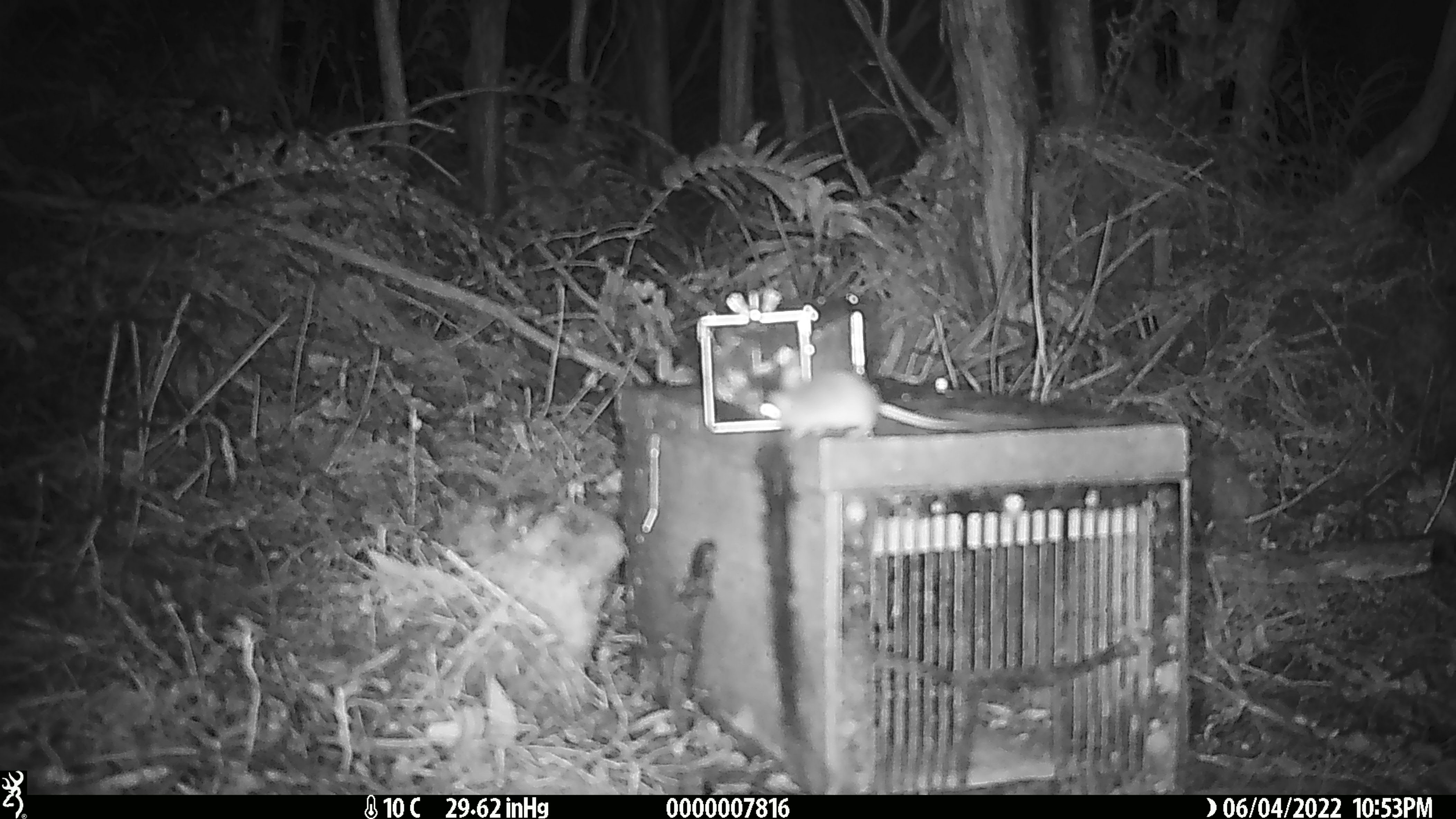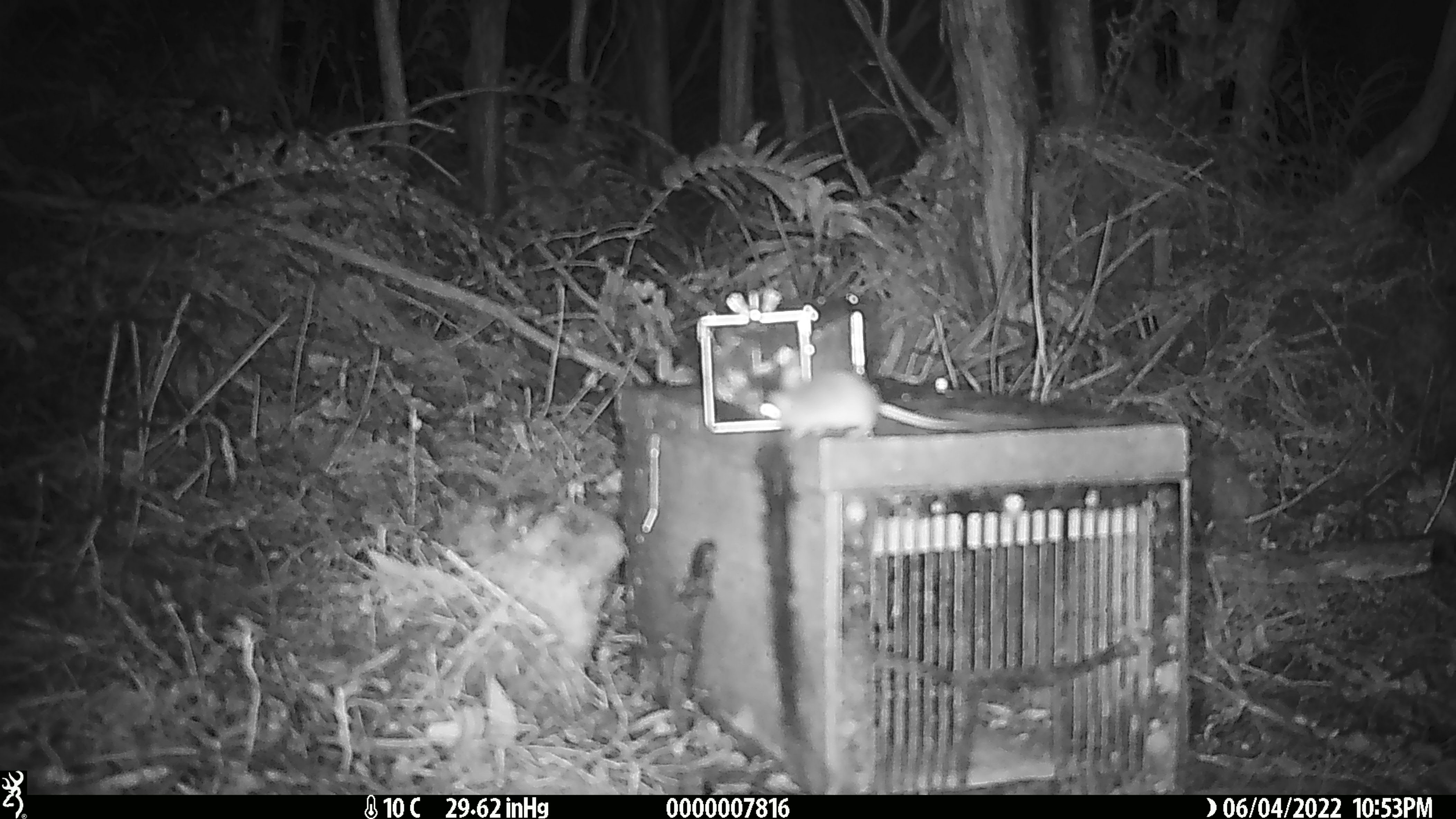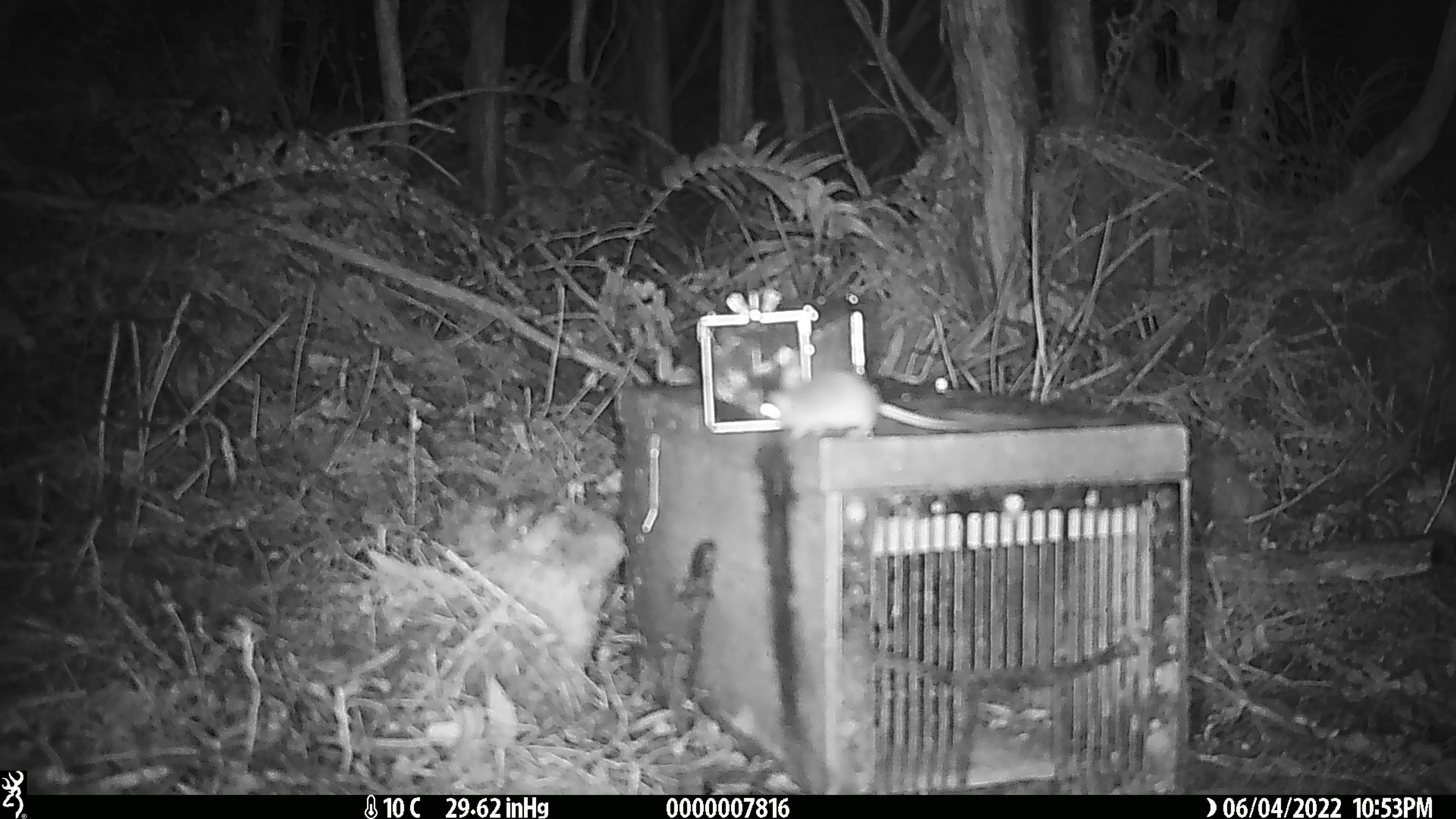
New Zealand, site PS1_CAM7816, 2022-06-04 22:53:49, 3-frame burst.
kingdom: Animalia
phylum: Chordata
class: Mammalia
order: Rodentia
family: Muridae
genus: Mus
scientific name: Mus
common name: mouse